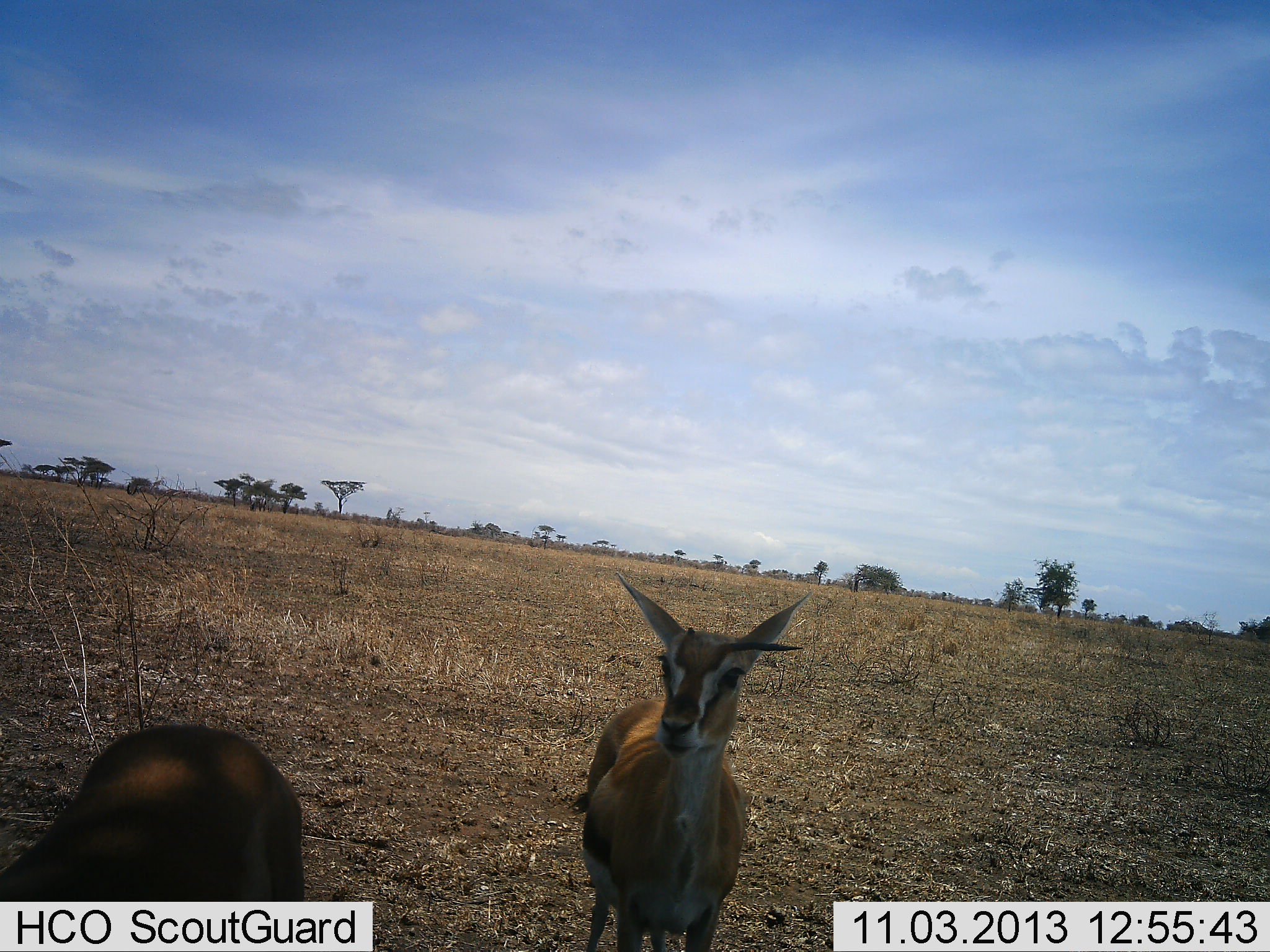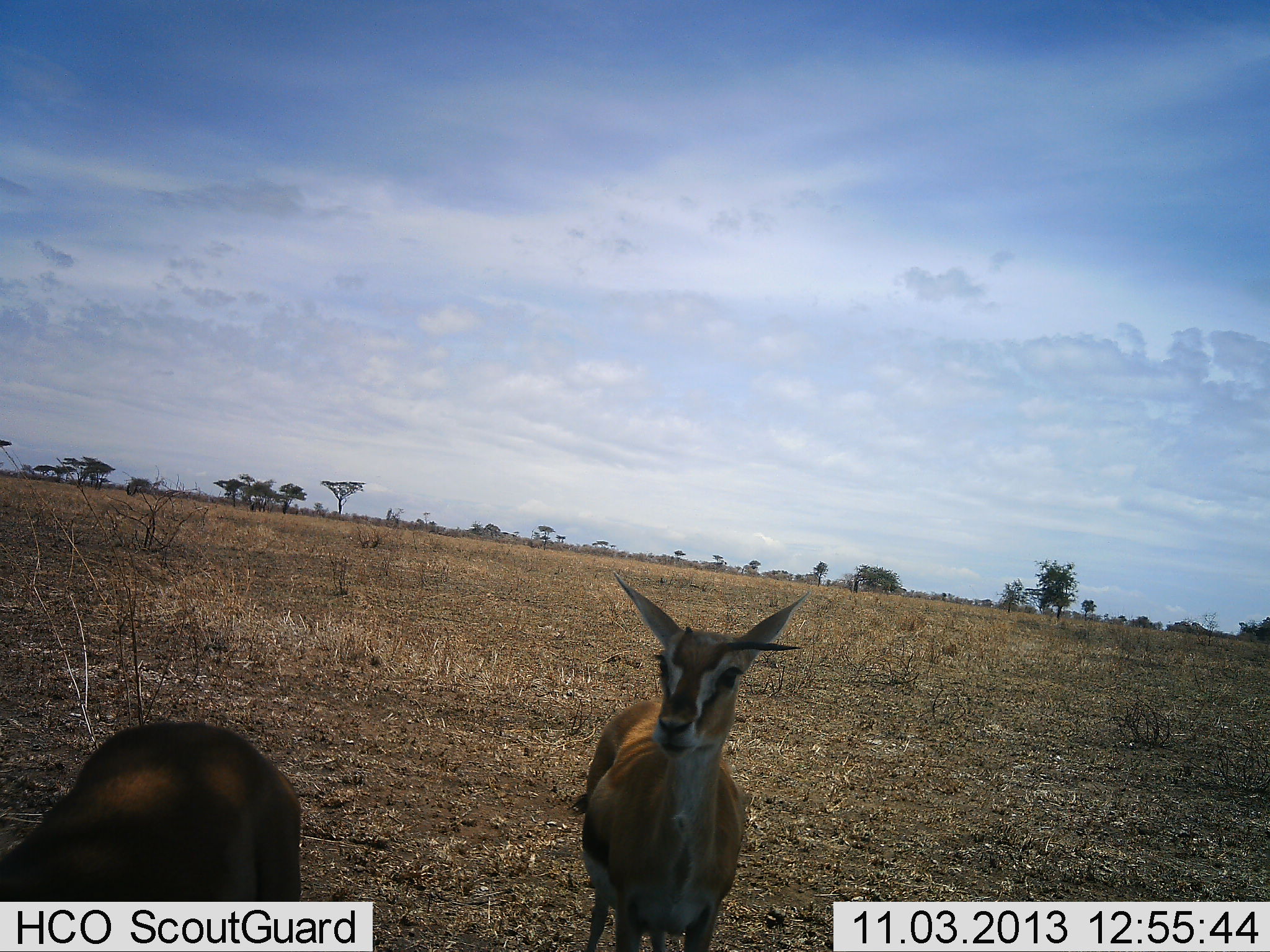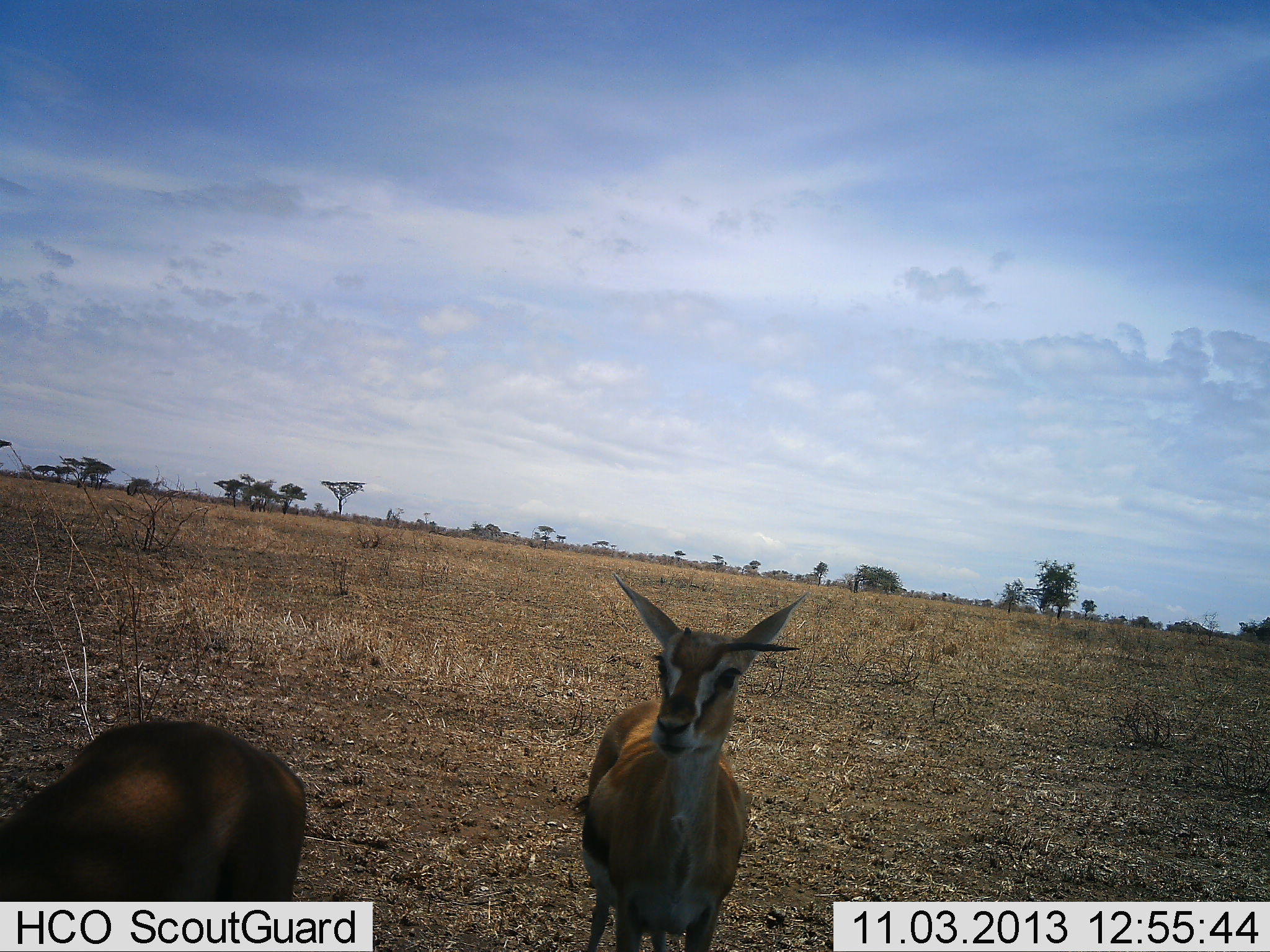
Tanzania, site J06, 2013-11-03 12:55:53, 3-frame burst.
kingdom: Animalia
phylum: Chordata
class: Mammalia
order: Artiodactyla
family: Bovidae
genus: Eudorcas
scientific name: Eudorcas thomsonii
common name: thomson's gazelle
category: gazellethomsons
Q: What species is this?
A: Gazellethomsons (thomson's gazelle) (Eudorcas thomsonii).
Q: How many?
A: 2.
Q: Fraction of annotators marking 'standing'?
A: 94%.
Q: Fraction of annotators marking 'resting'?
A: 0%.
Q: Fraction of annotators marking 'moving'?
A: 9%.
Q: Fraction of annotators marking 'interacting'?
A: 3%.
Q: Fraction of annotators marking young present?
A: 3%.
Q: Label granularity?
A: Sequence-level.